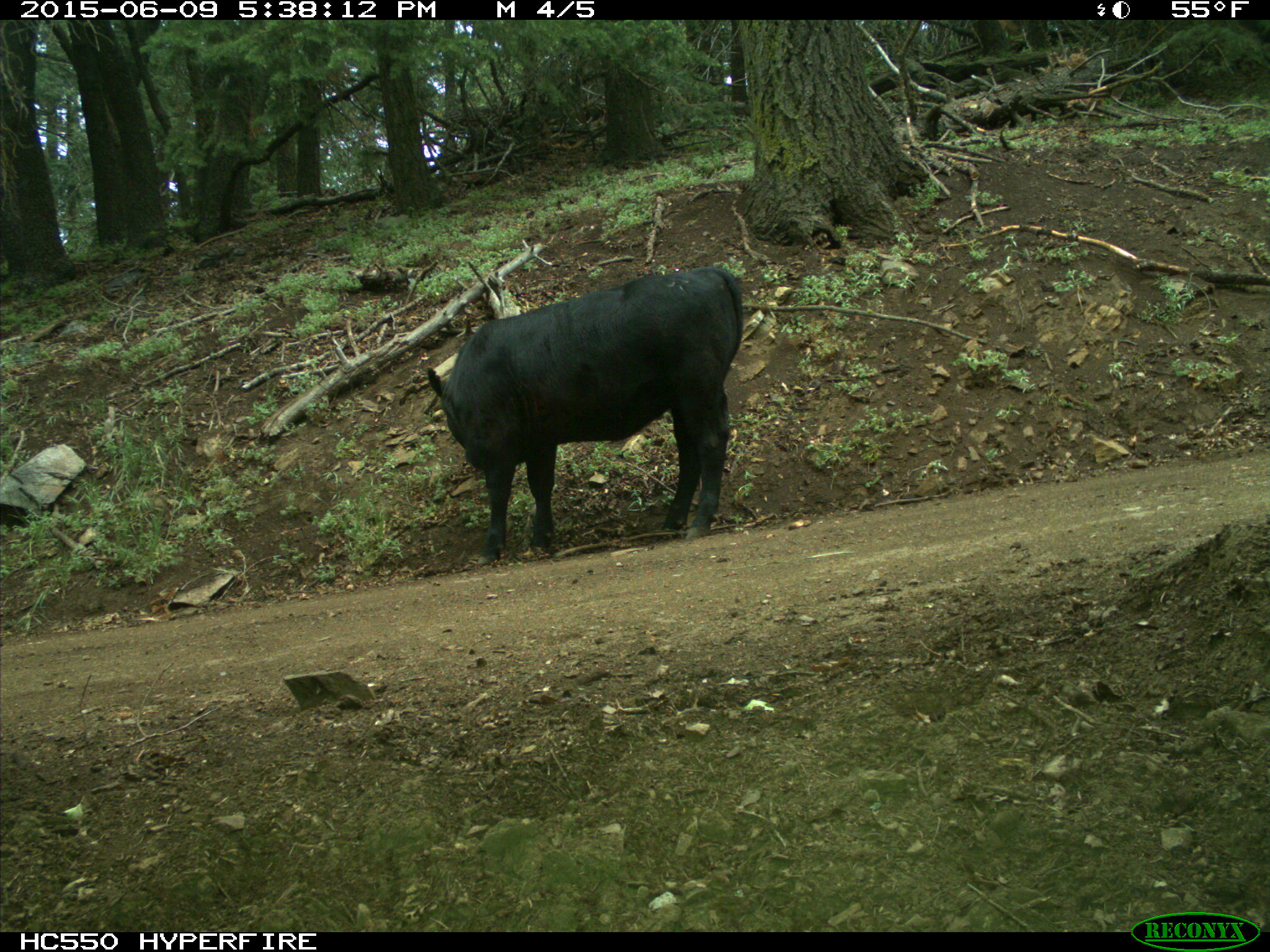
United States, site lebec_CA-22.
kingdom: Animalia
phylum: Chordata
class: Mammalia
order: Artiodactyla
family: Bovidae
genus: Bos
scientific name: Bos taurus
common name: domestic cow